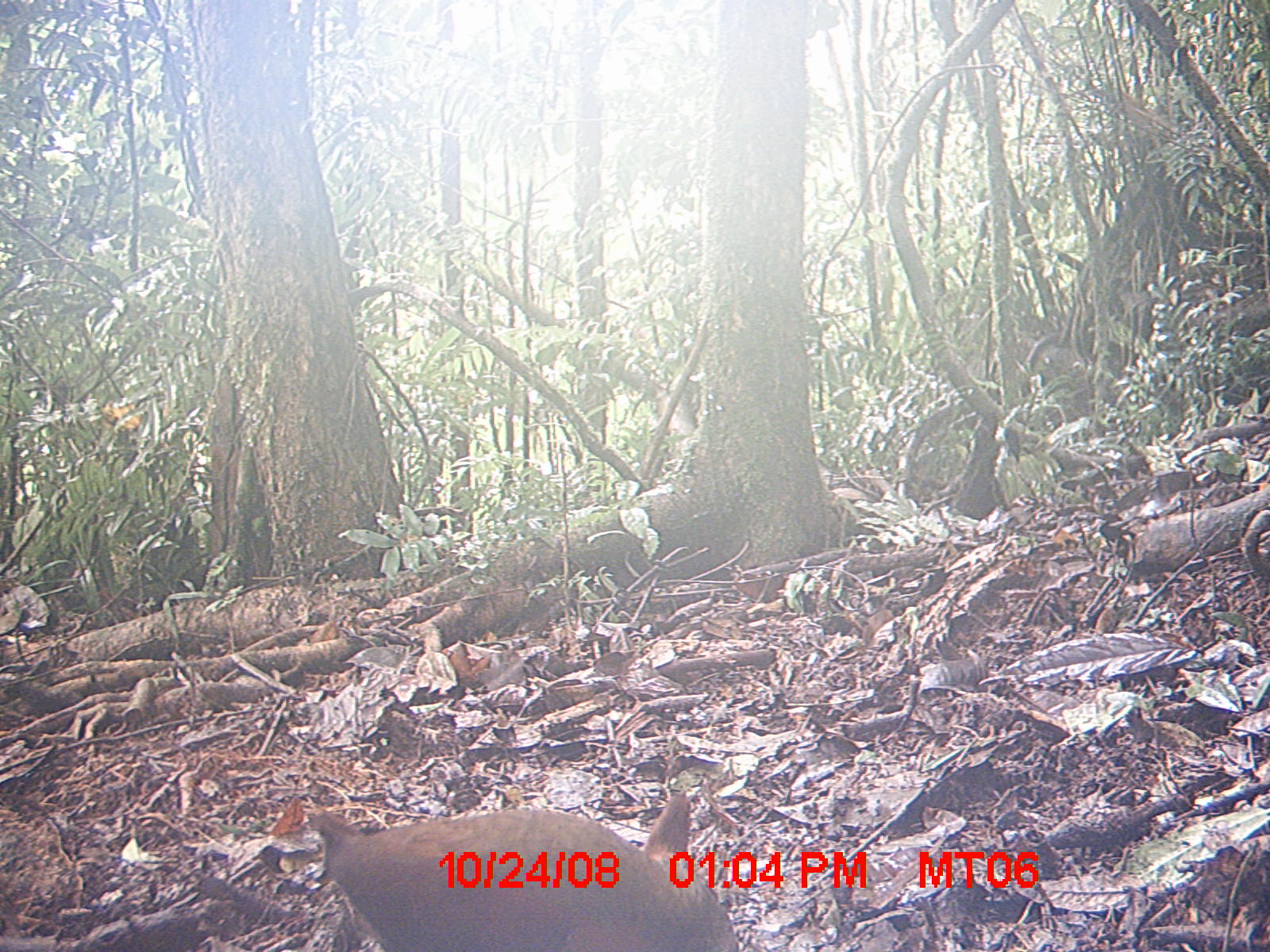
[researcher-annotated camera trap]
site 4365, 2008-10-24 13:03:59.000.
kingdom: Animalia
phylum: Chordata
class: Aves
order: Gruiformes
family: Sarothruridae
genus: Mentocrex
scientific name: Mentocrex kioloides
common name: madagascar wood rail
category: canirallus kioloides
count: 2